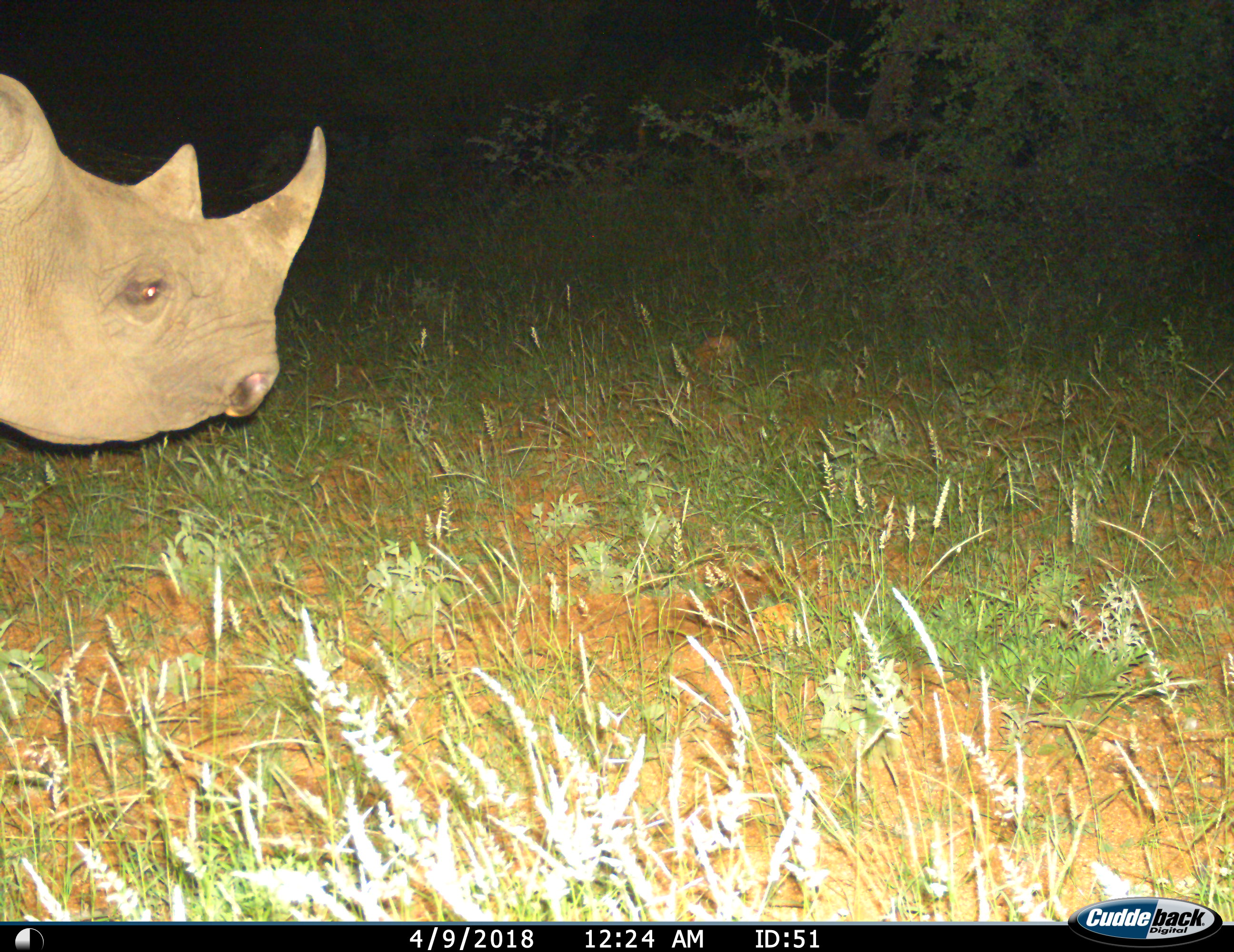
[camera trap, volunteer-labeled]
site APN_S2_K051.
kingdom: Animalia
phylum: Chordata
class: Mammalia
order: Perissodactyla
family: Rhinocerotidae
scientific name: Rhinocerotidae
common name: unknown rhinoceros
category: rhinocerosunknown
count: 1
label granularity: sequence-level